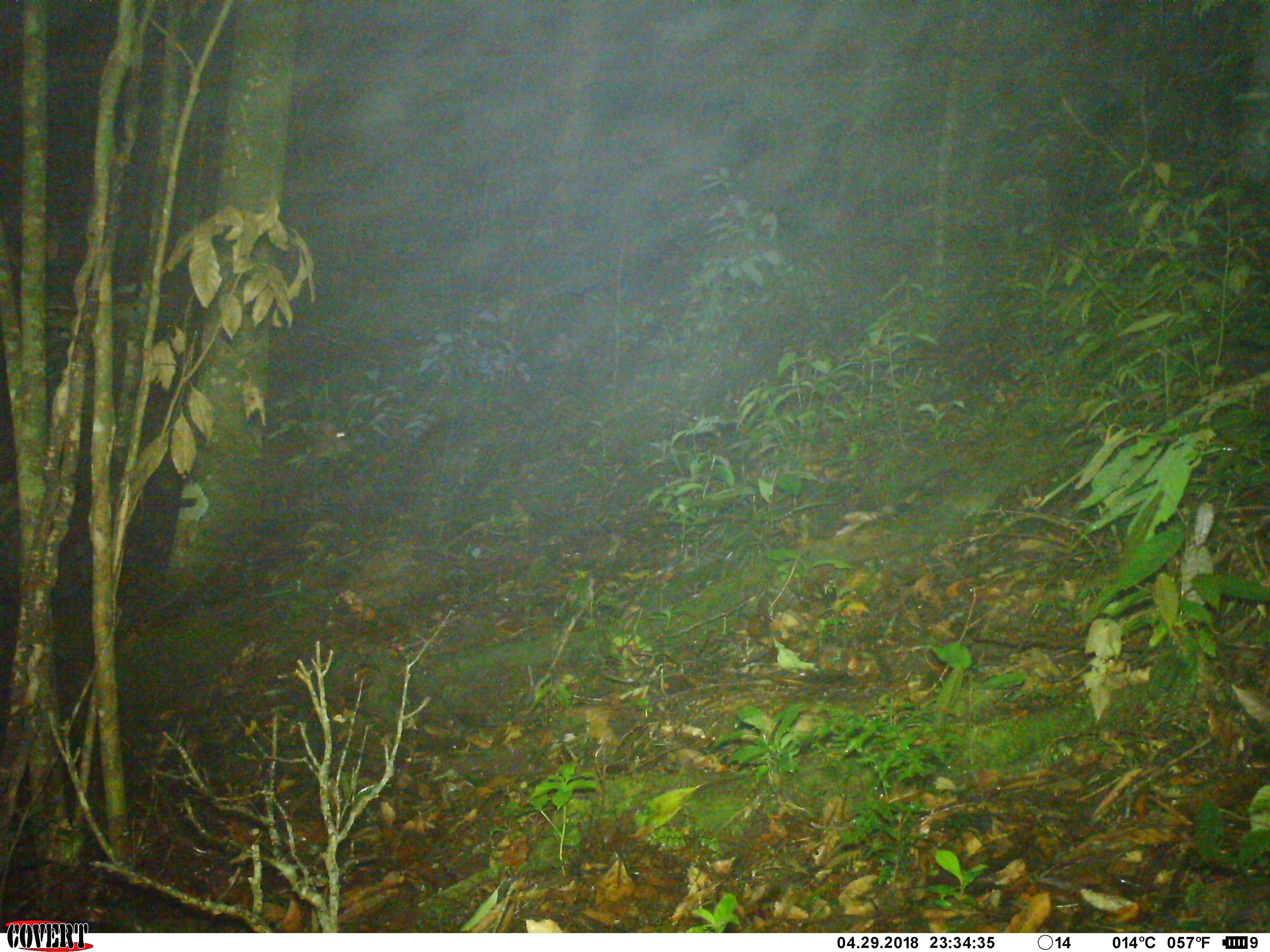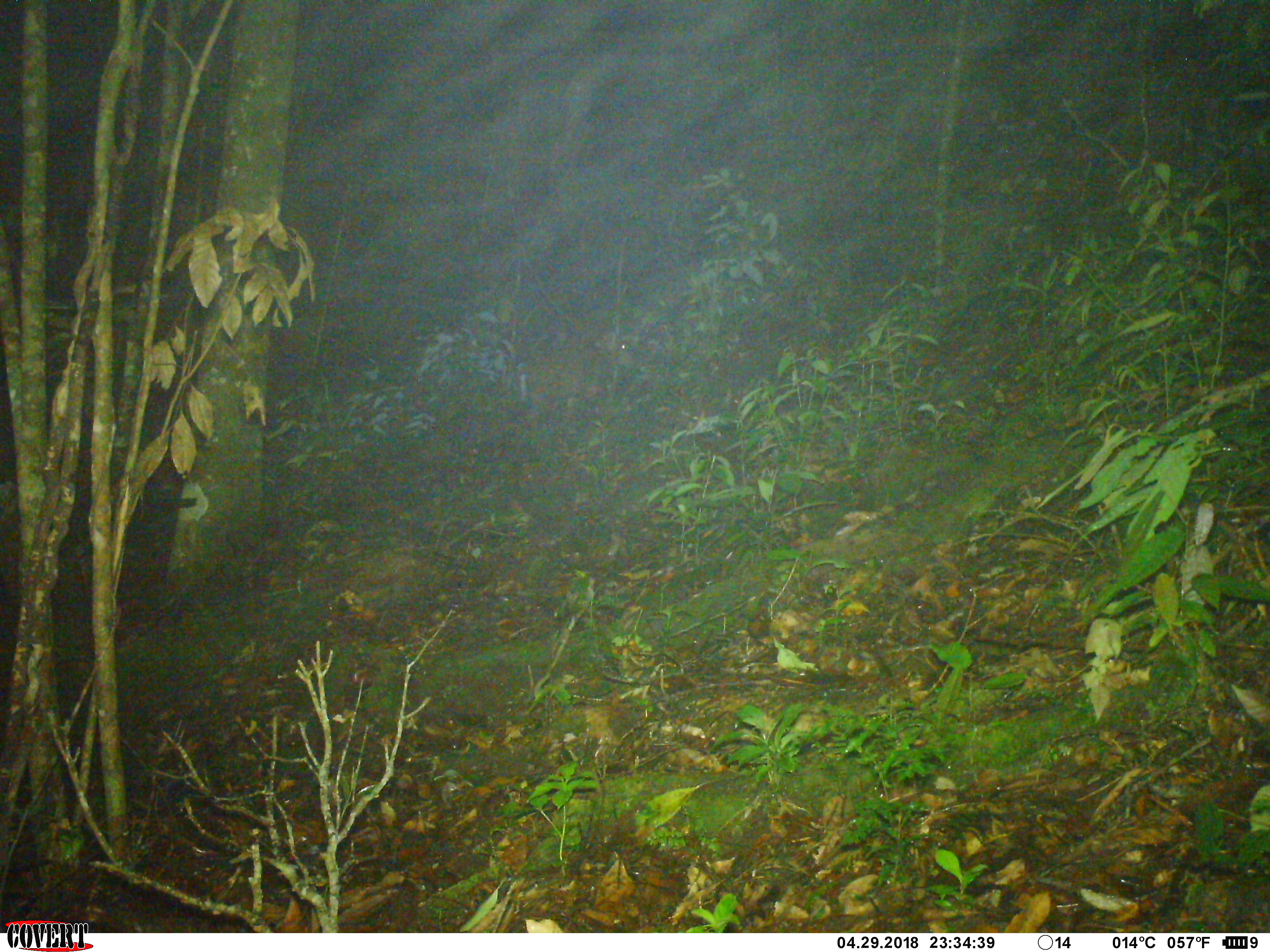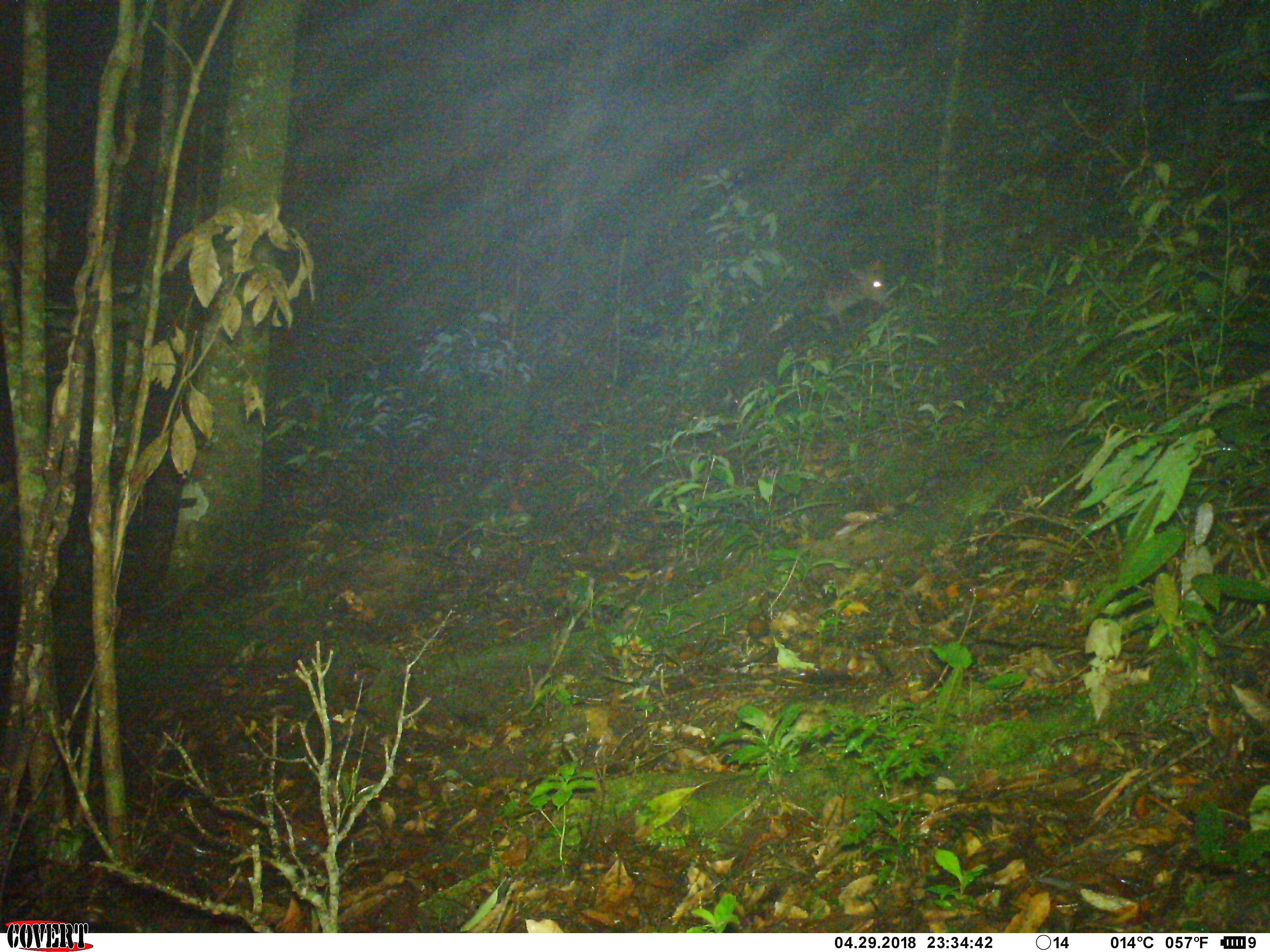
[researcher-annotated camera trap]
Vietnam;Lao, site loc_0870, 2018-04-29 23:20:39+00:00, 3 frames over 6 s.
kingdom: Animalia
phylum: Chordata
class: Mammalia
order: Artiodactyla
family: Cervidae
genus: Muntiacus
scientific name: Muntiacus rooseveltorum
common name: roosevelt's muntjac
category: roosevelts muntjac group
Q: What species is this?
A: Roosevelts muntjac group (roosevelt's muntjac) (Muntiacus rooseveltorum).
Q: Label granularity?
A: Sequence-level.